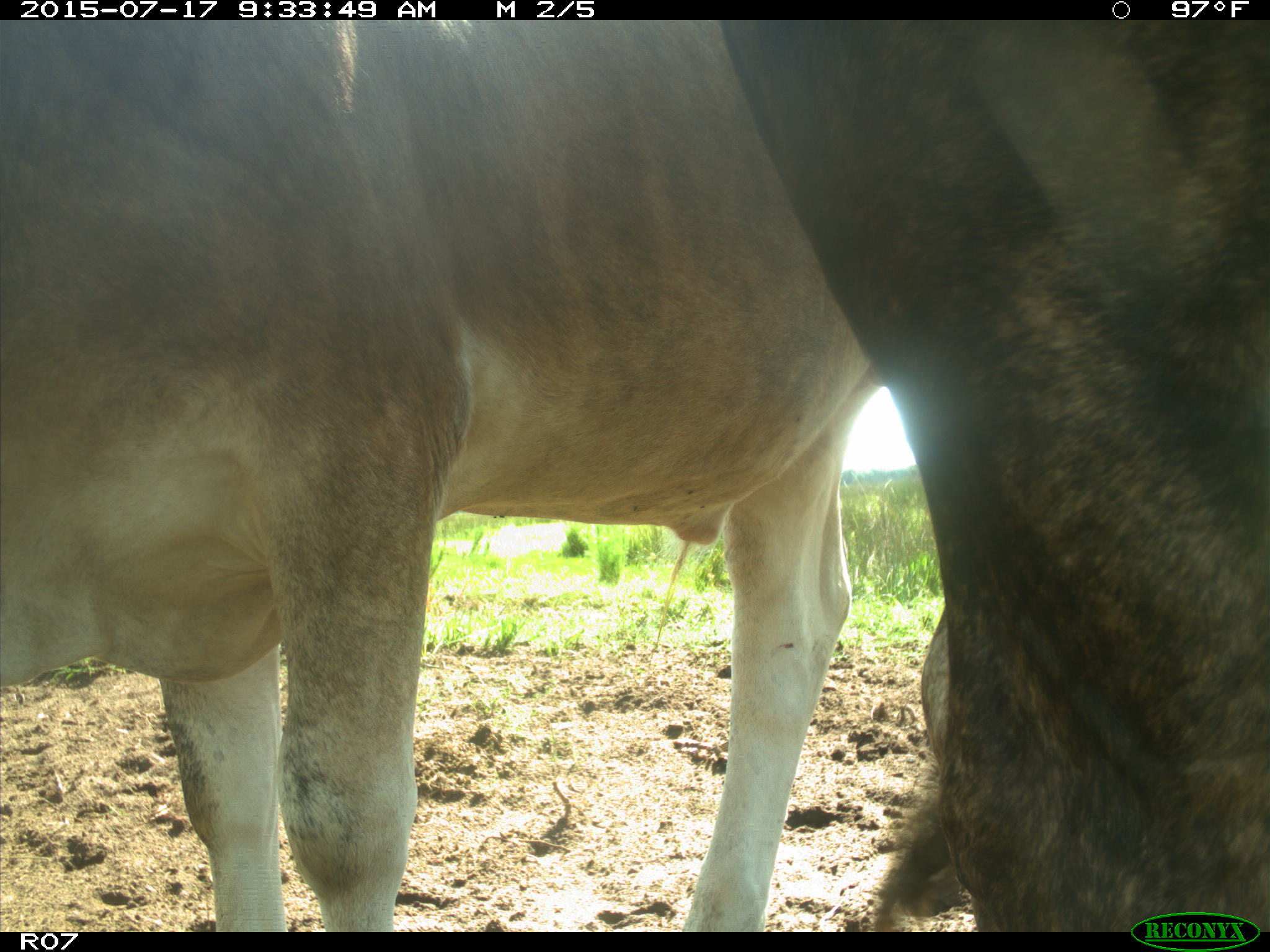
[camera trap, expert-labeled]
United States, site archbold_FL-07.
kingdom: Animalia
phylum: Chordata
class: Mammalia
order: Artiodactyla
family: Bovidae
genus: Bos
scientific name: Bos taurus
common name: domestic cow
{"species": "Bos taurus (domestic cow)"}